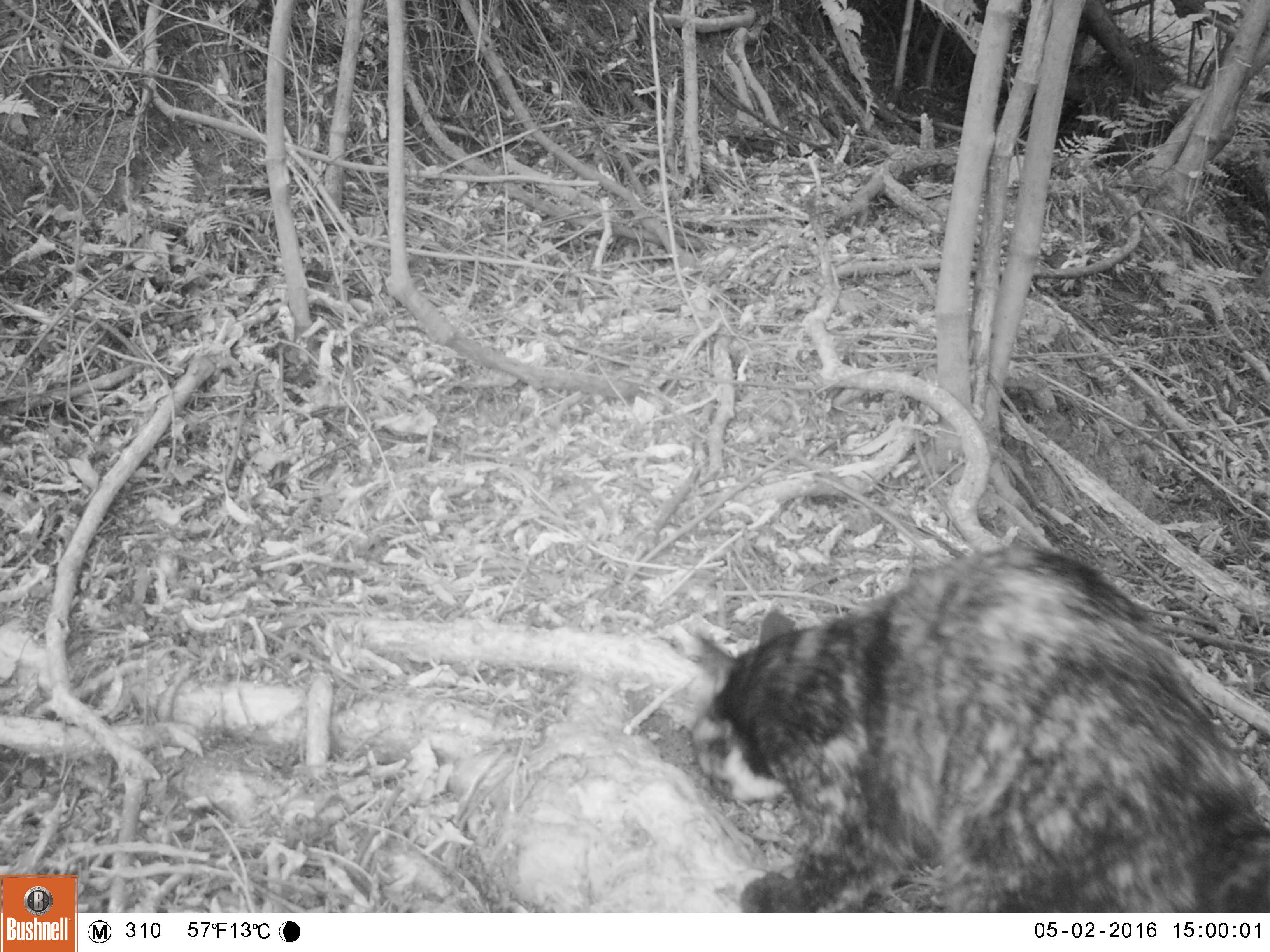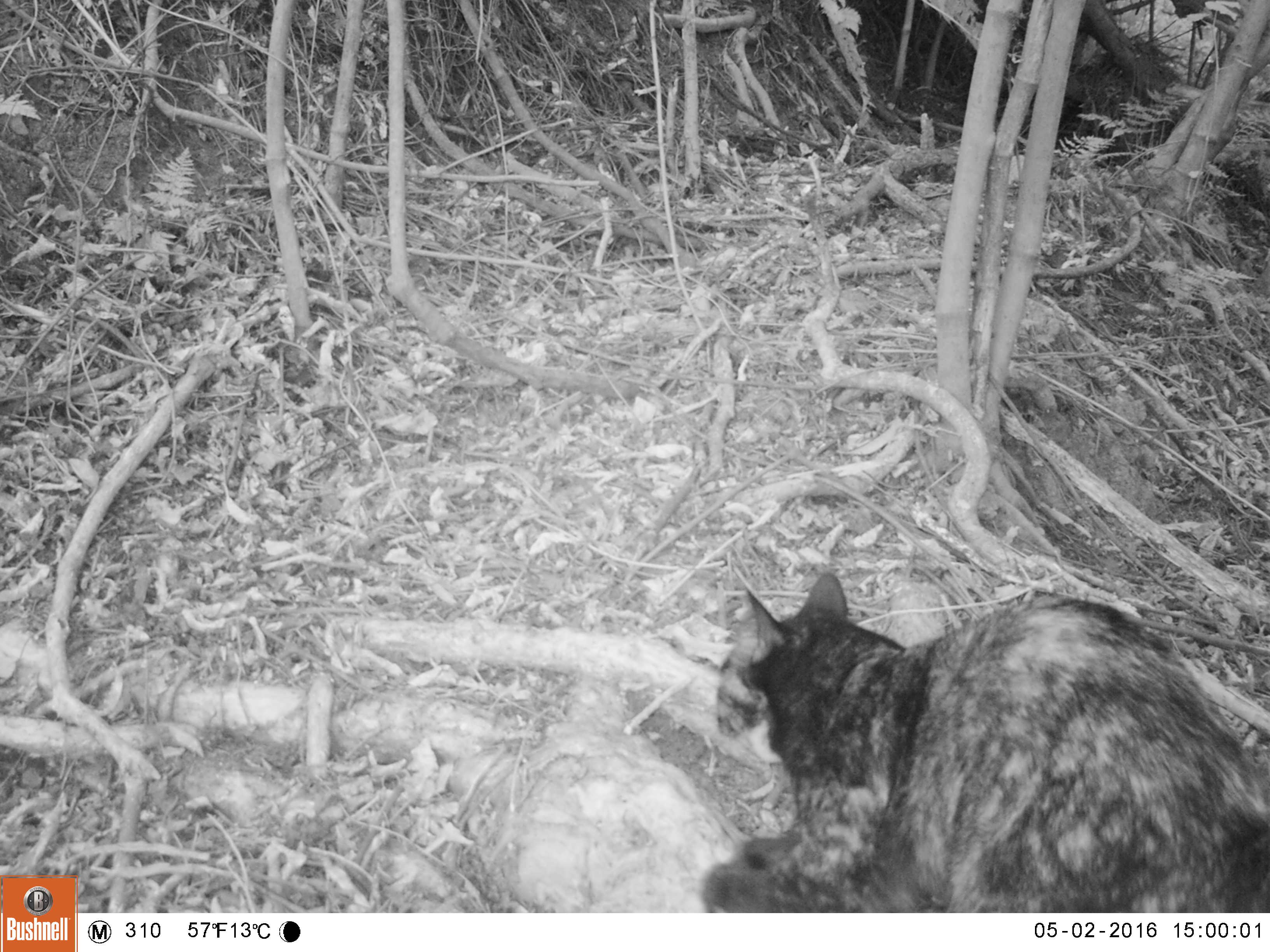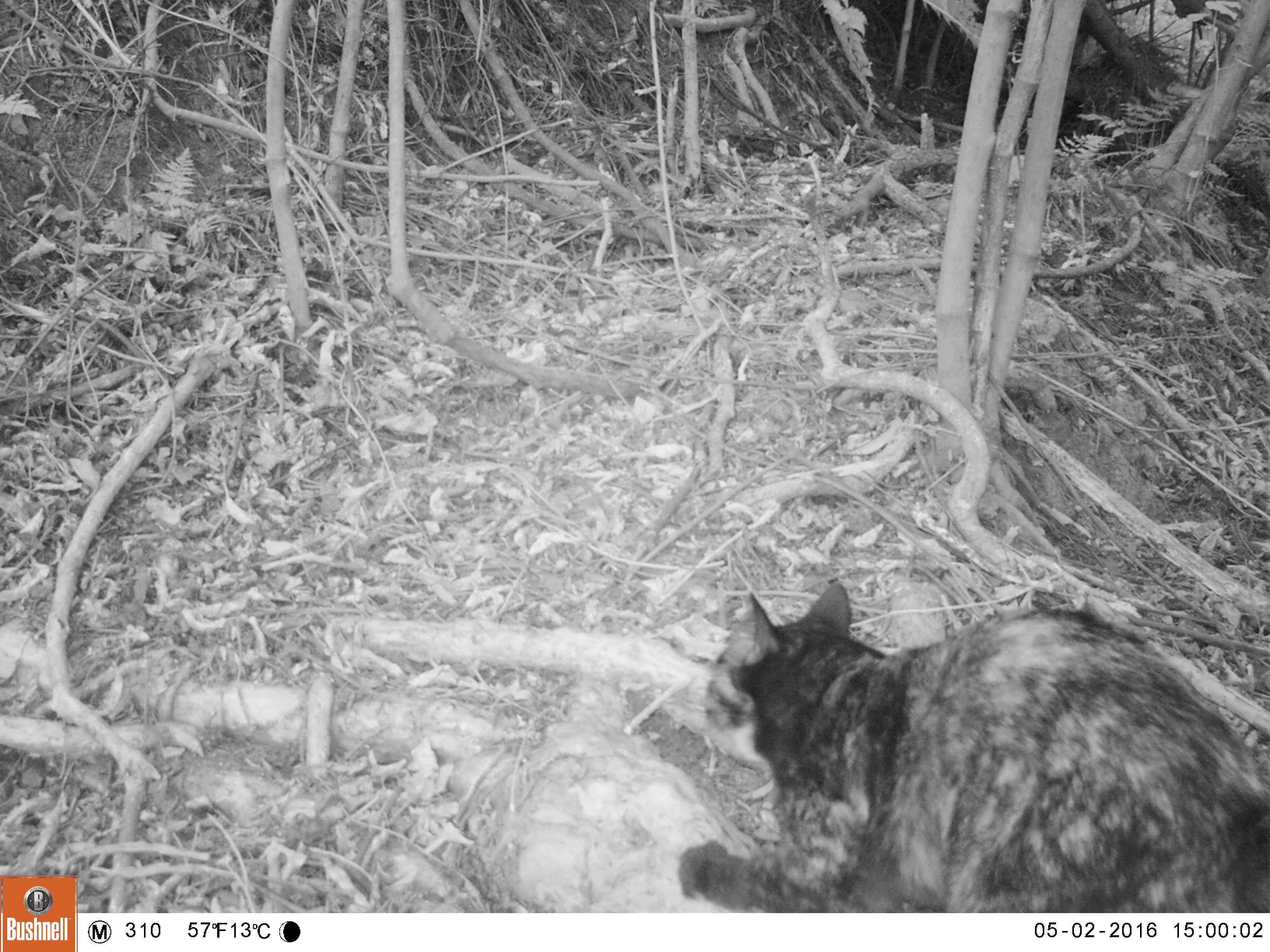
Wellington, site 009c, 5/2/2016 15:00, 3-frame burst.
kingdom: Animalia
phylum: Chordata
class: Mammalia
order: Carnivora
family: Felidae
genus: Felis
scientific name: Felis catus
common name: cat